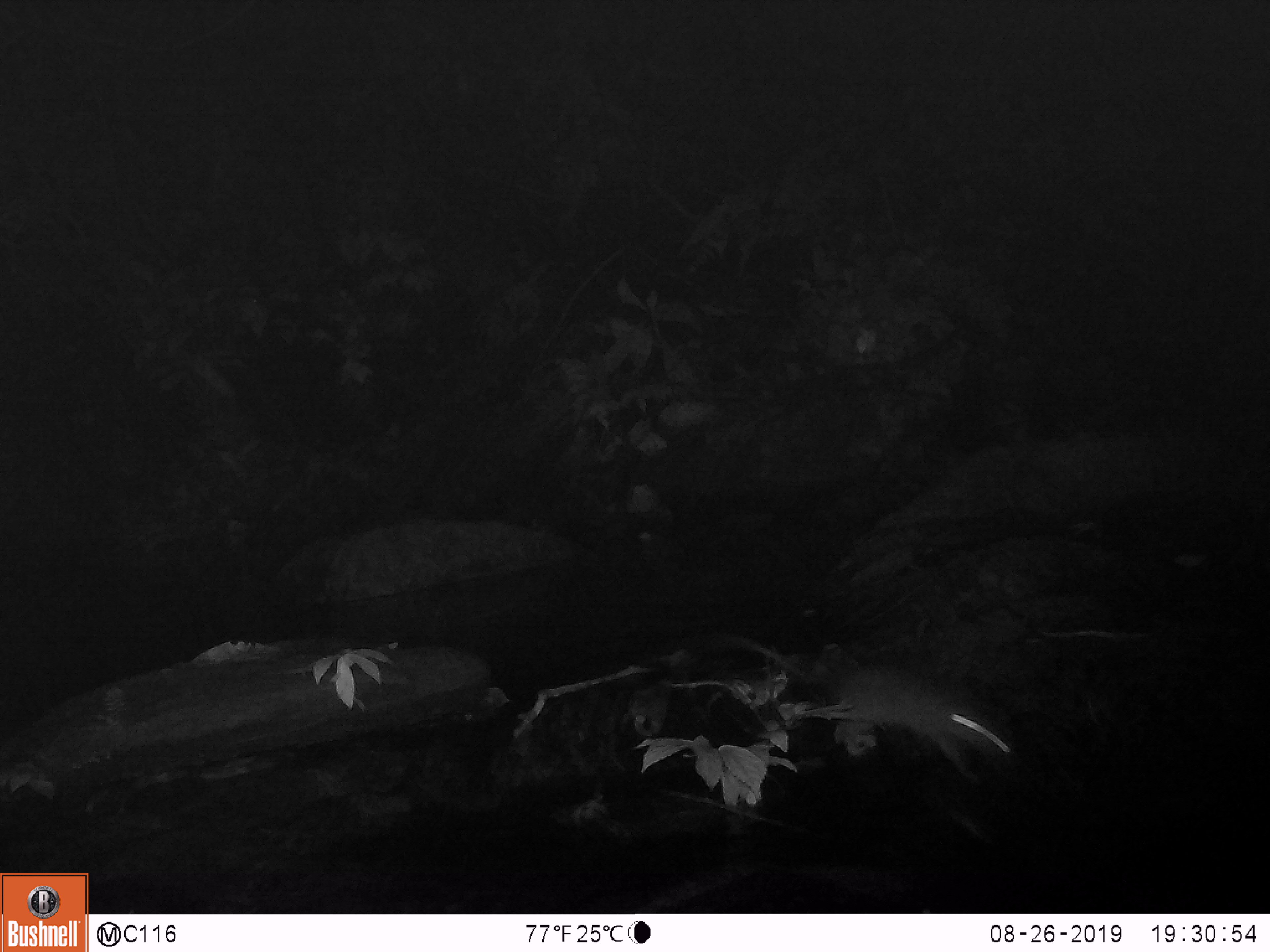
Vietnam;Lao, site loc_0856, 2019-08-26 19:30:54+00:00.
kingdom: Animalia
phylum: Chordata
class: Mammalia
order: Rodentia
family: Muridae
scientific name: Muridae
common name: old-world mice and rats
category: unidentified murid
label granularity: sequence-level